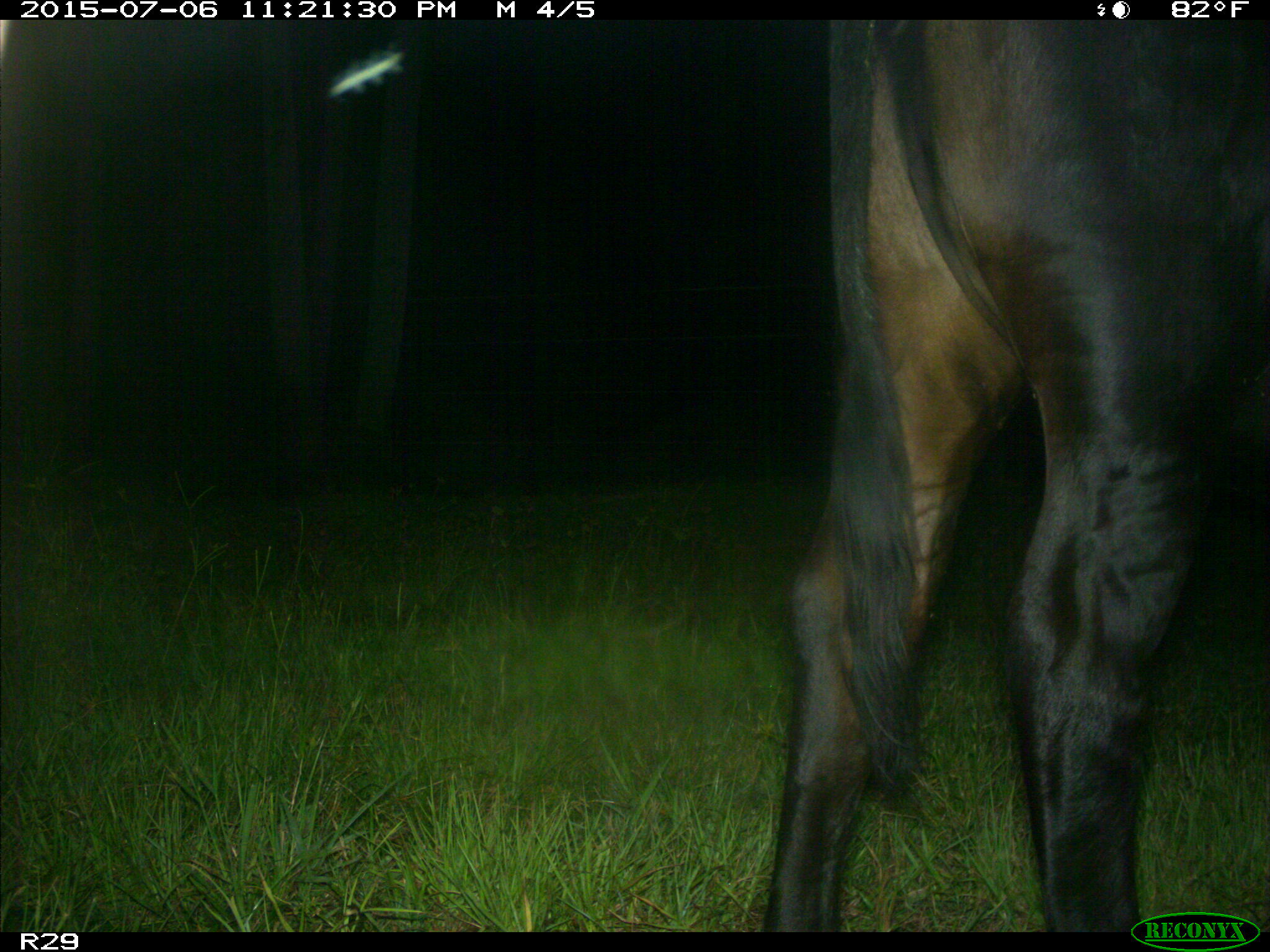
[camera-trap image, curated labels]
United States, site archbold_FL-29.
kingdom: Animalia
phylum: Chordata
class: Mammalia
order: Artiodactyla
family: Bovidae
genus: Bos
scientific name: Bos taurus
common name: domestic cow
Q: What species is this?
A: Bos taurus (domestic cow).